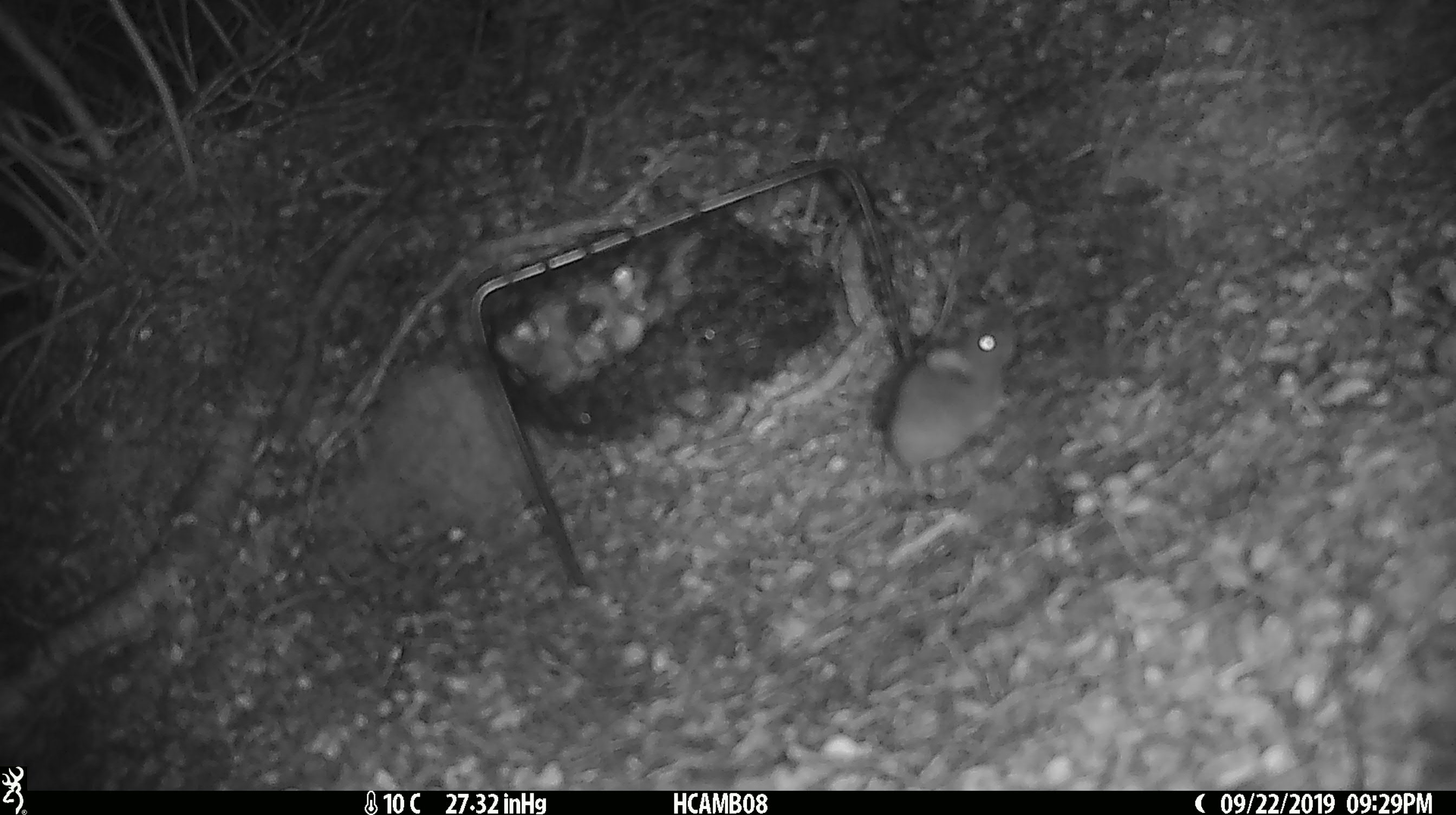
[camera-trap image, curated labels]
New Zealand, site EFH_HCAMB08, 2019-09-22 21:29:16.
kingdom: Animalia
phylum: Chordata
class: Mammalia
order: Rodentia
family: Muridae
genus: Mus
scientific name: Mus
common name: mouse